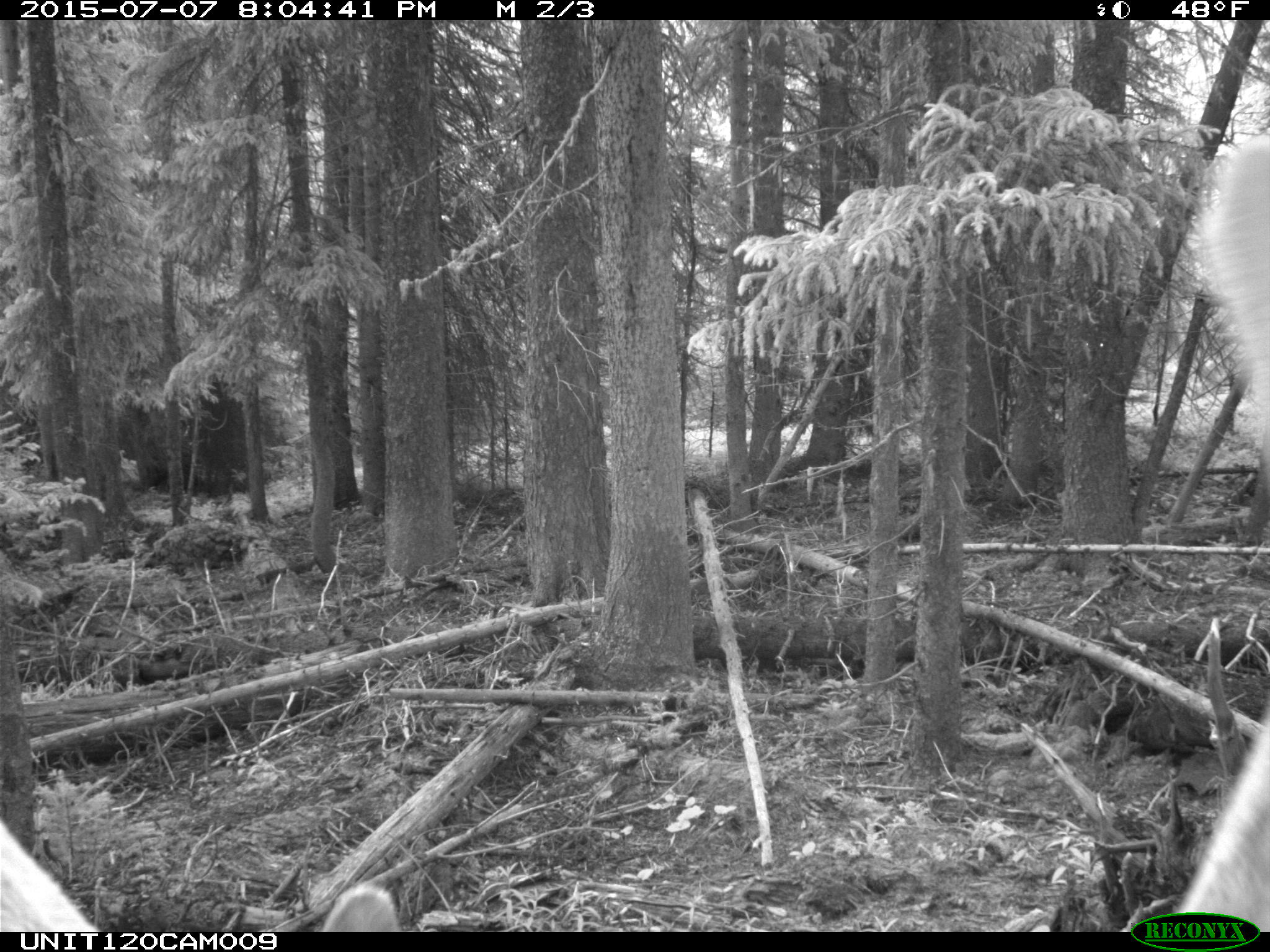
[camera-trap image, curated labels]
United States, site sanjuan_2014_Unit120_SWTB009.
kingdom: Animalia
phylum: Chordata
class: Mammalia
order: Artiodactyla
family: Cervidae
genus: Cervus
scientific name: Cervus elaphus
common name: red deer